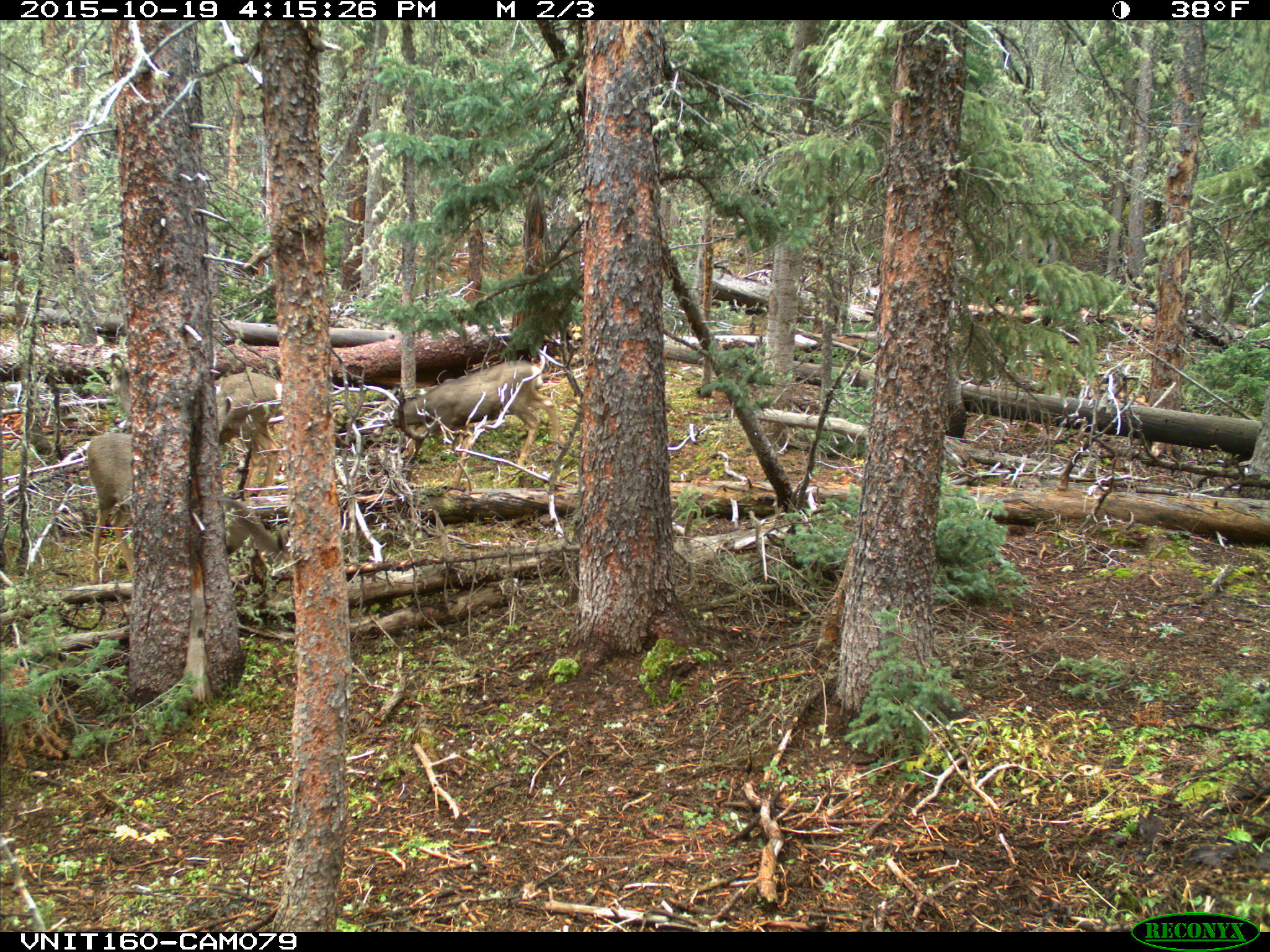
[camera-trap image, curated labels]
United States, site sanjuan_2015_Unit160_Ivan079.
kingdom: Animalia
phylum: Chordata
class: Mammalia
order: Artiodactyla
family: Cervidae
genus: Odocoileus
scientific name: Odocoileus hemionus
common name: mule deer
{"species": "Odocoileus hemionus (mule deer)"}